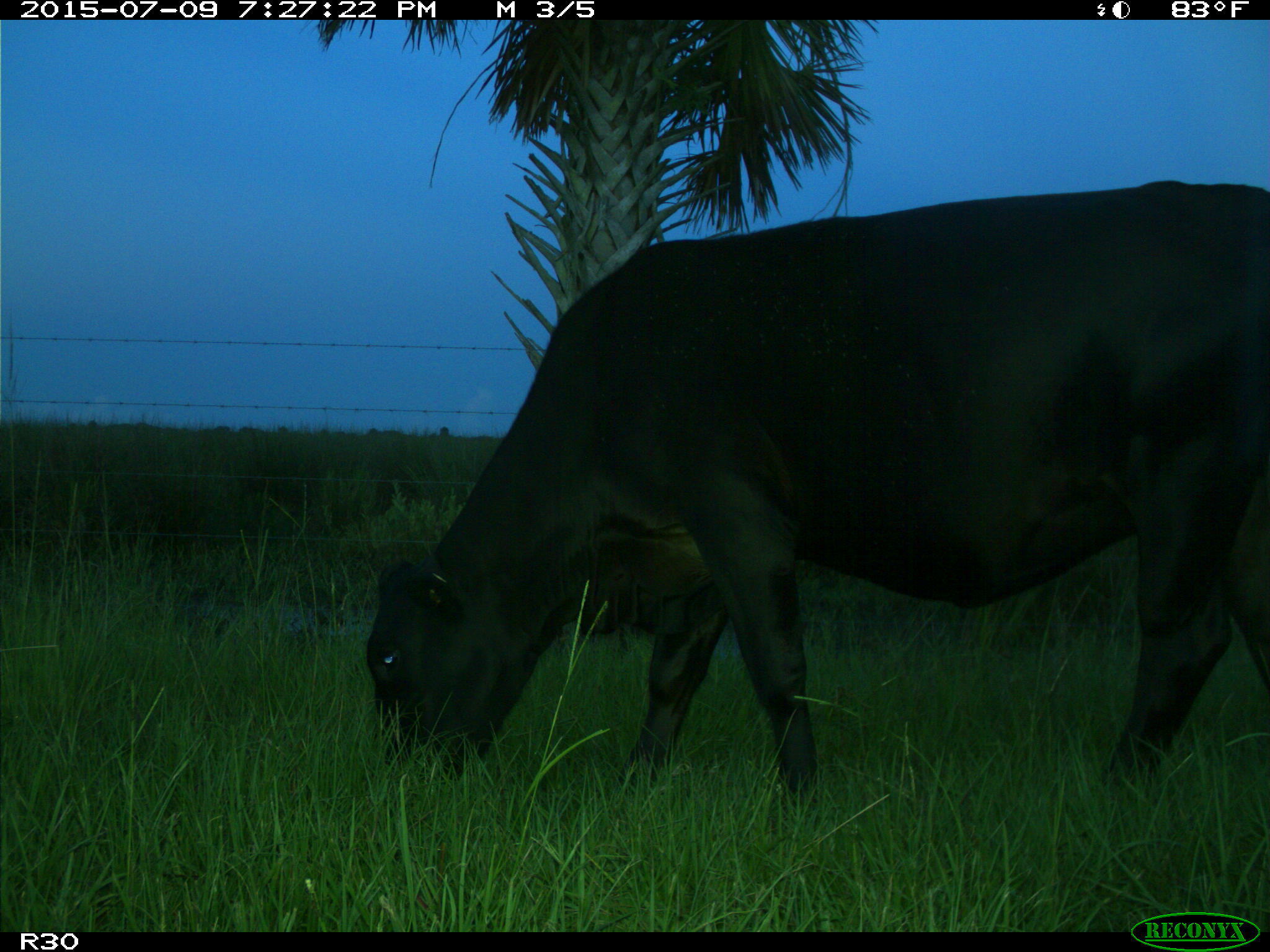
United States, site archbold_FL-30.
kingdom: Animalia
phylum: Chordata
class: Mammalia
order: Artiodactyla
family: Bovidae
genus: Bos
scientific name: Bos taurus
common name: domestic cow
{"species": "Bos taurus (domestic cow)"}